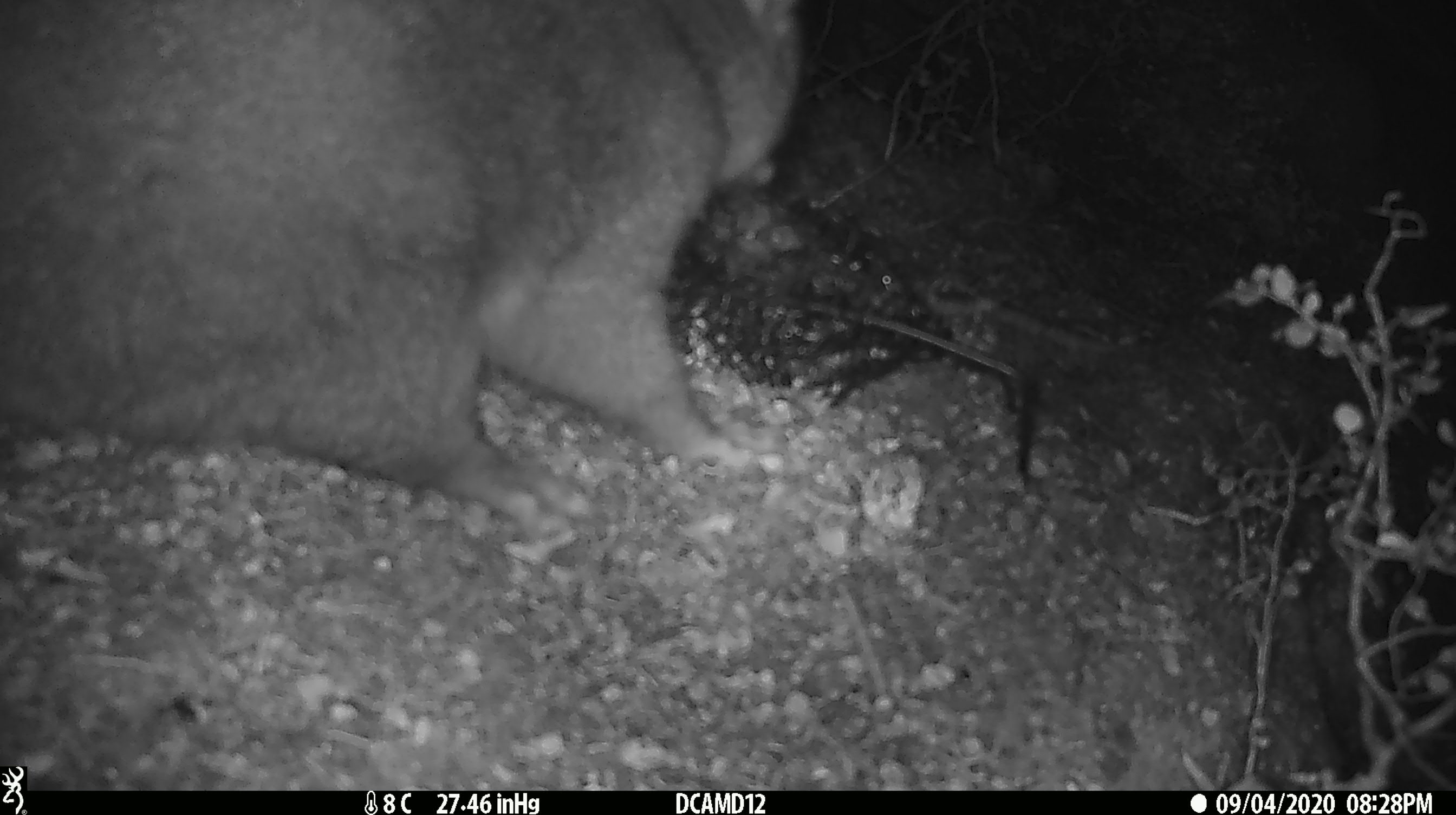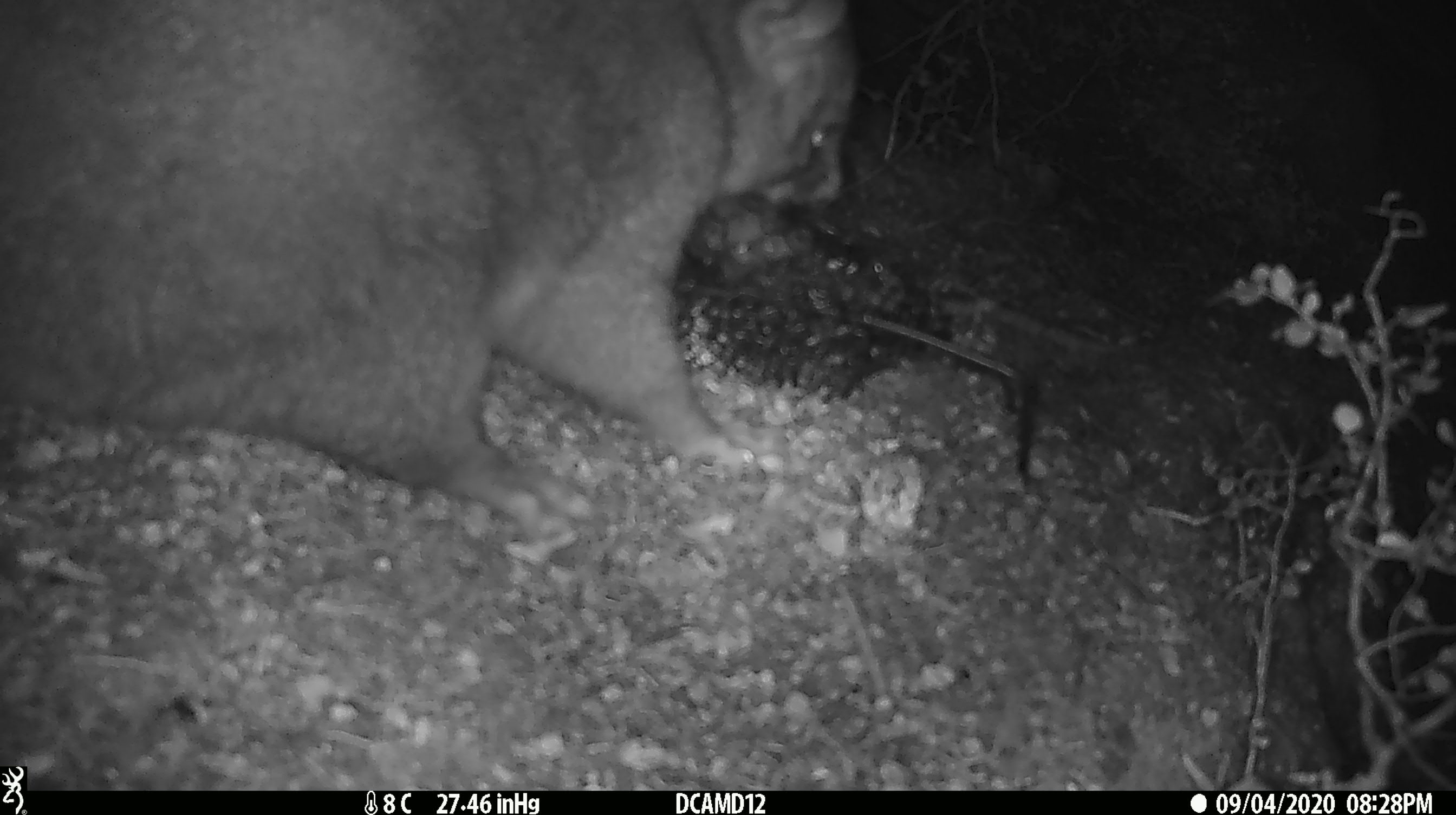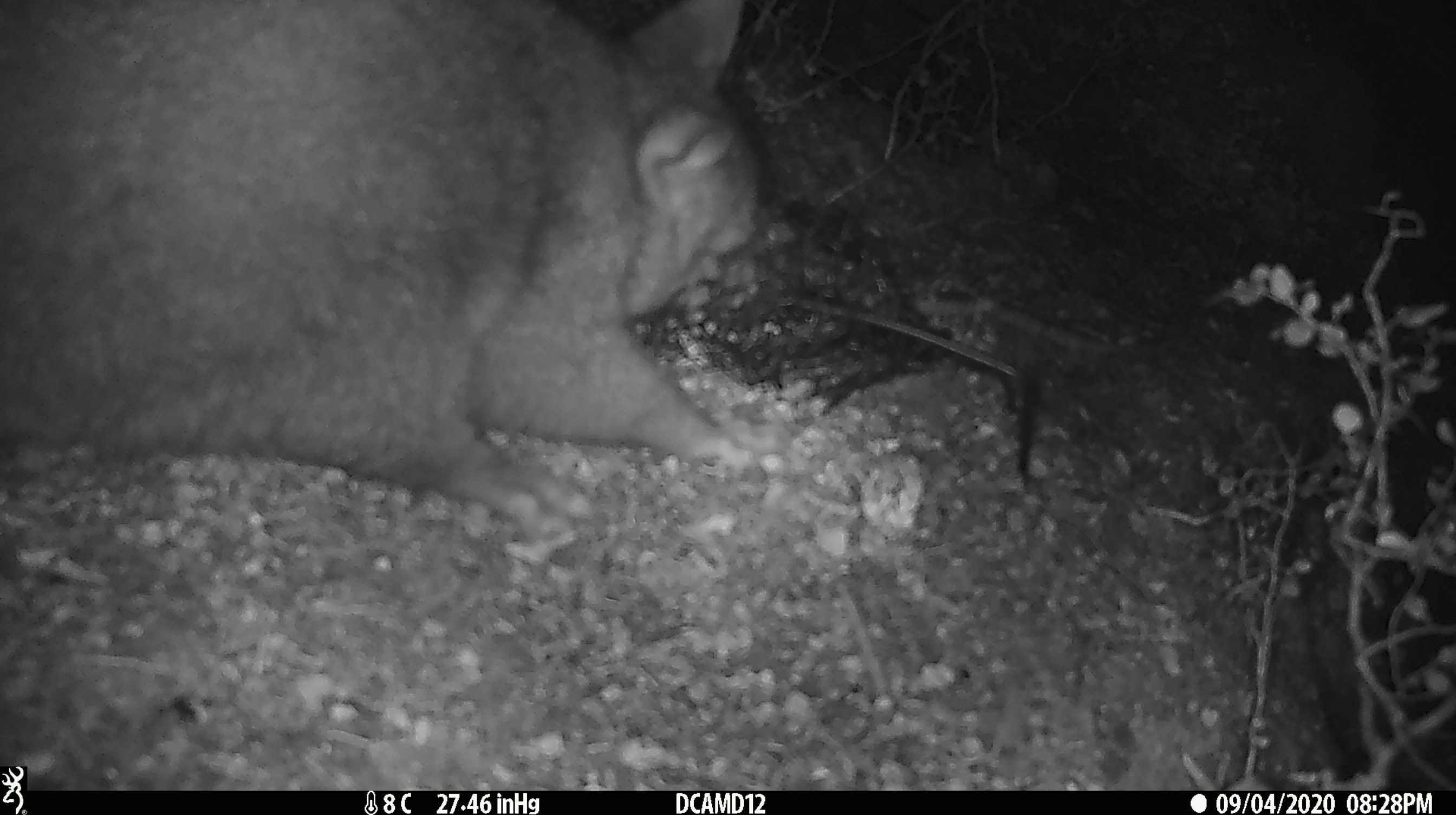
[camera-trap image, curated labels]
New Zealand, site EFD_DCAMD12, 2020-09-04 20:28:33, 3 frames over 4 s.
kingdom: Animalia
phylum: Chordata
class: Mammalia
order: Diprotodontia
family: Phalangeridae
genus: Trichosurus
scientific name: Trichosurus vulpecula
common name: common brushtail possum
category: possum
Possum (common brushtail possum) (Trichosurus vulpecula).